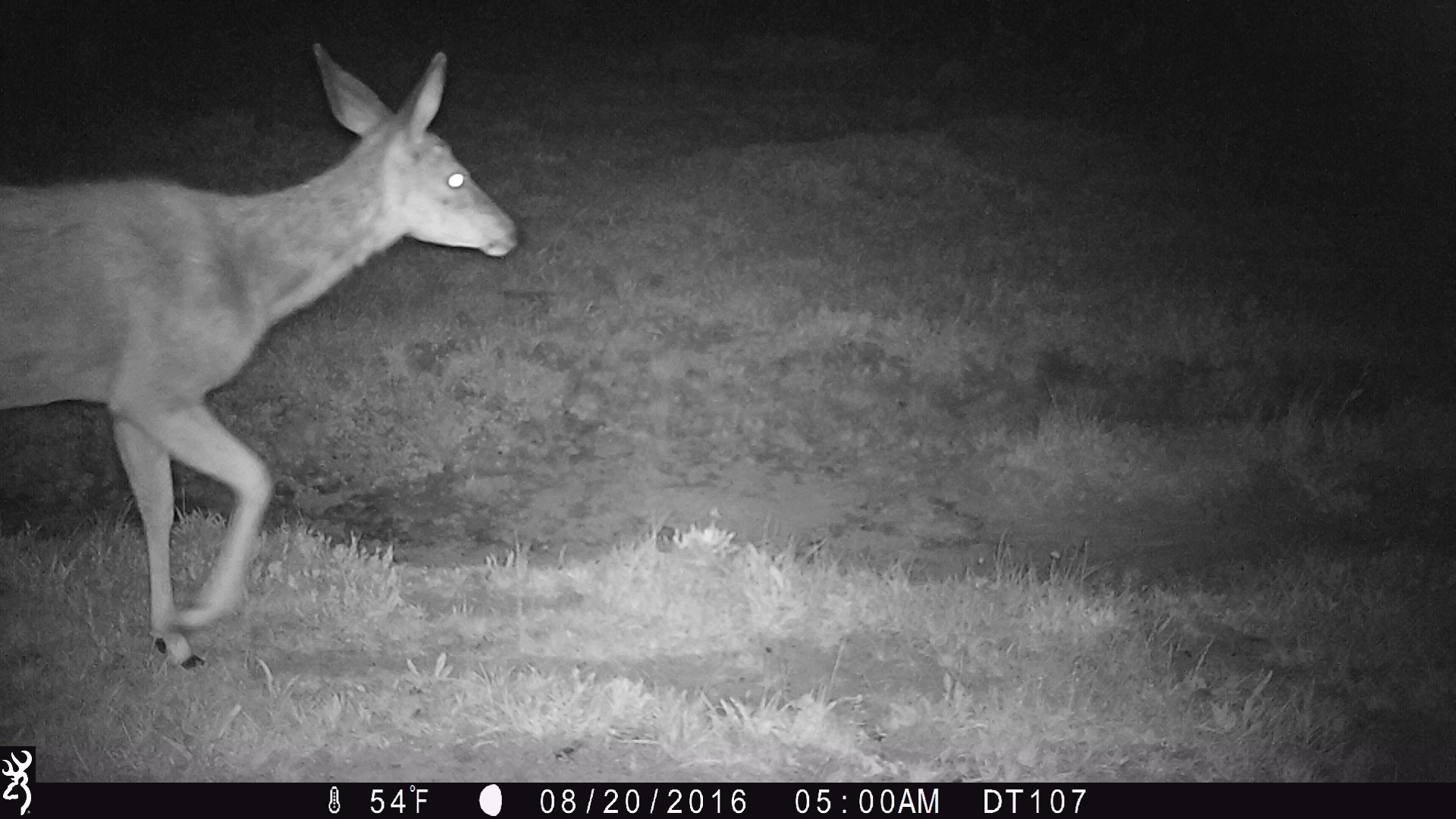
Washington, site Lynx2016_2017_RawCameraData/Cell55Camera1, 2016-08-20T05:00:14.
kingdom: Animalia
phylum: Chordata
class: Mammalia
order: Artiodactyla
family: Cervidae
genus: Odocoileus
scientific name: Odocoileus hemionus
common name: mule deer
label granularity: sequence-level